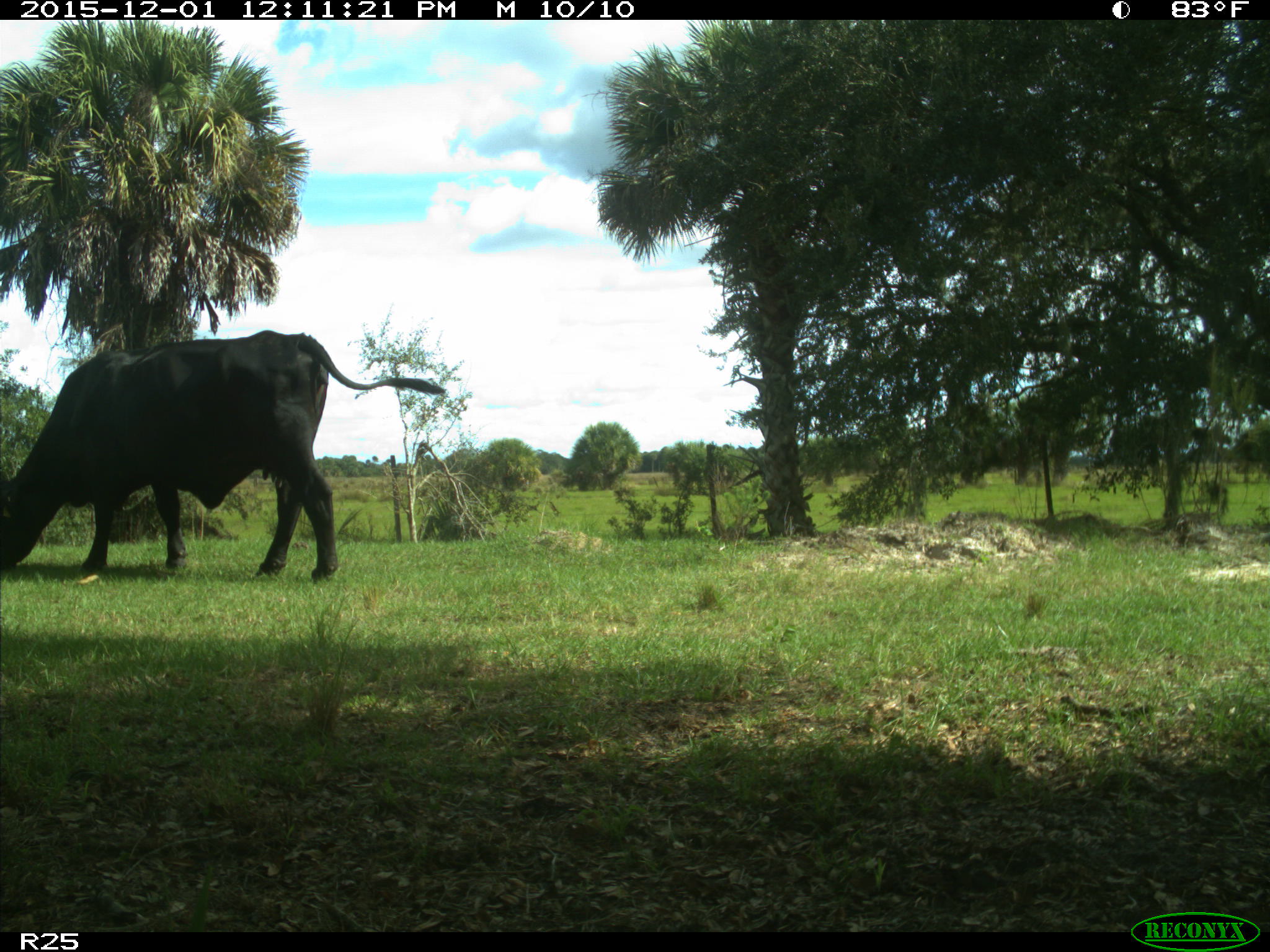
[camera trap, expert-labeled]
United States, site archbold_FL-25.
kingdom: Animalia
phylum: Chordata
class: Mammalia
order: Artiodactyla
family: Bovidae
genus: Bos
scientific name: Bos taurus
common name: domestic cow